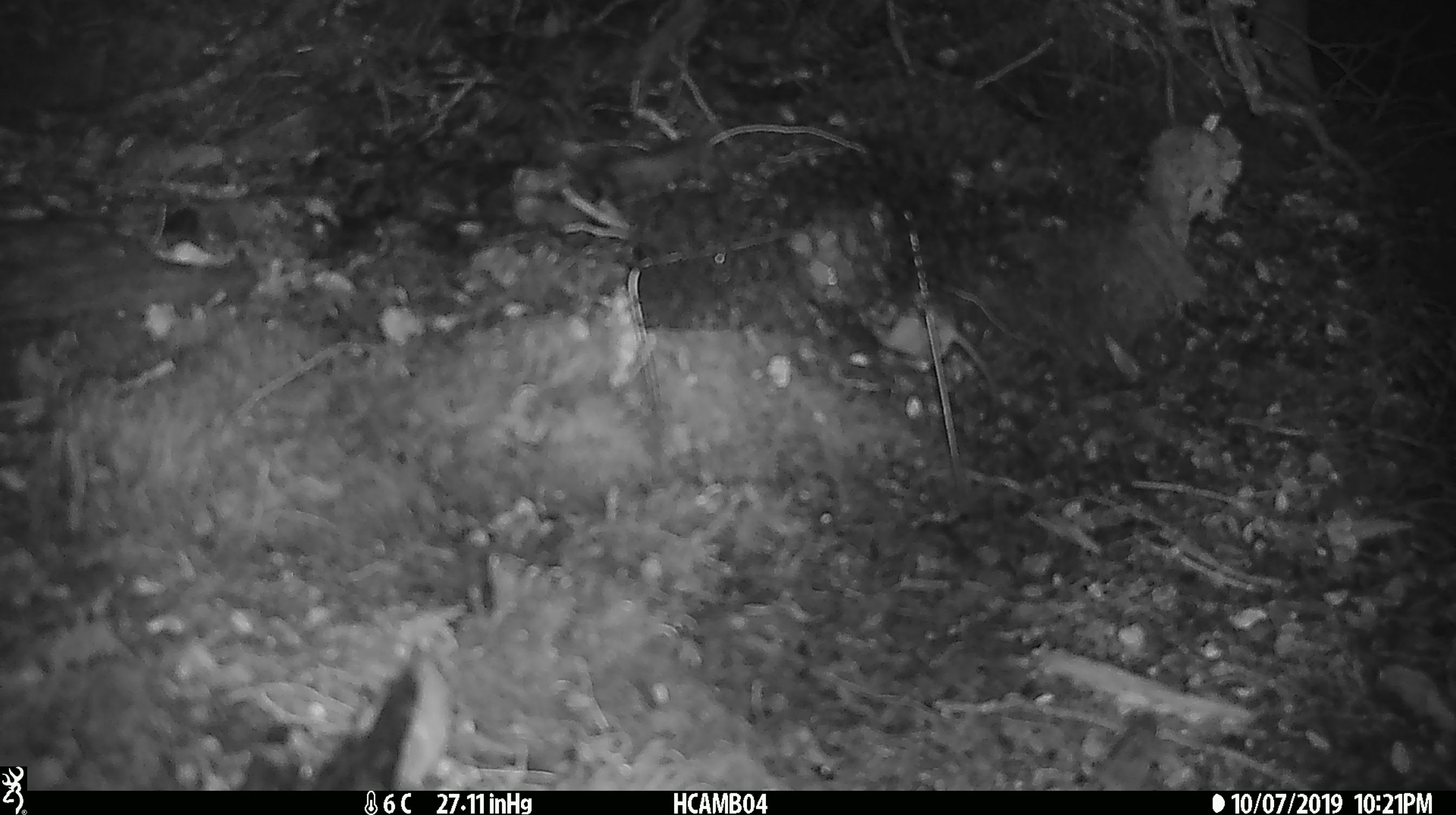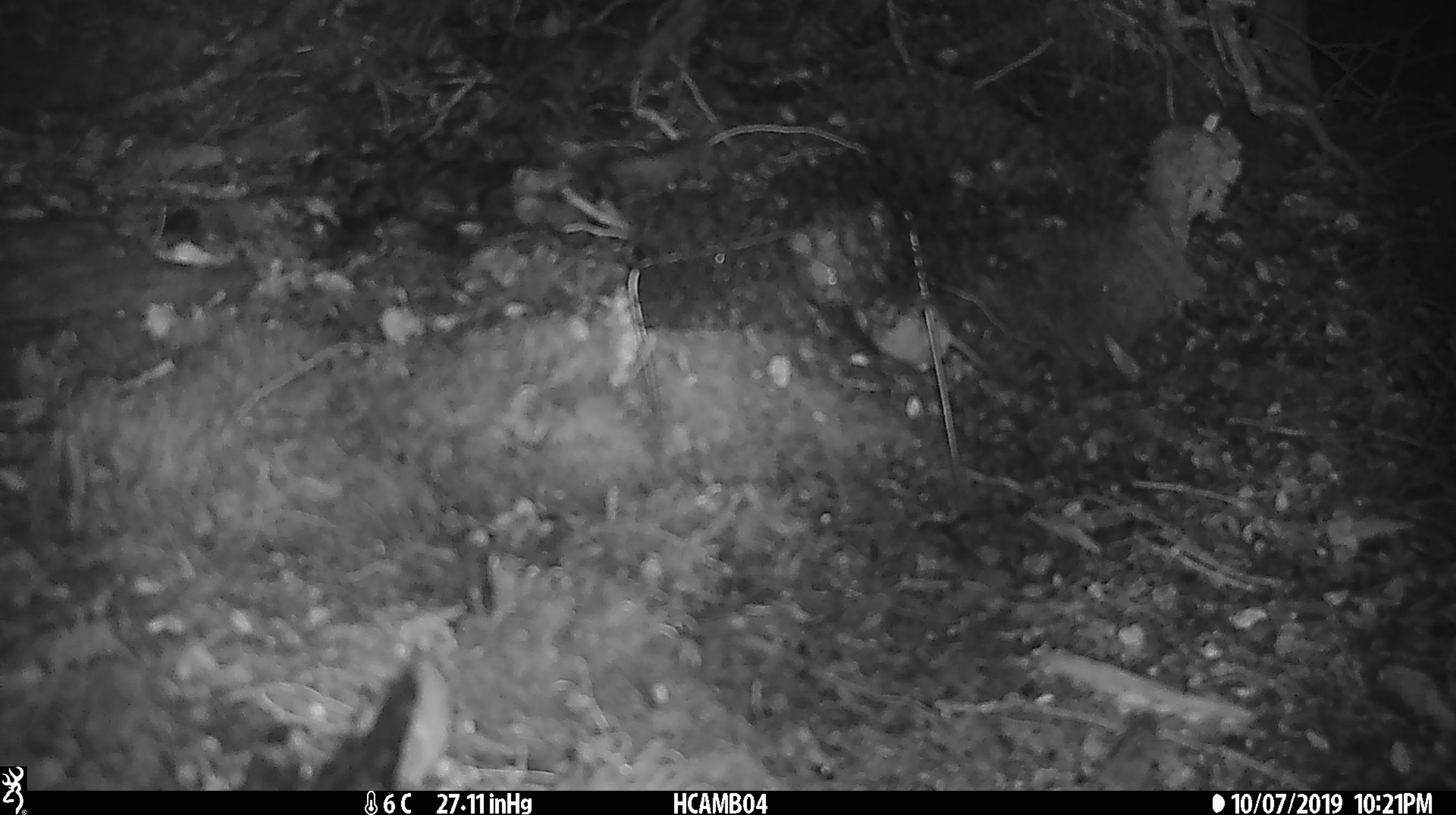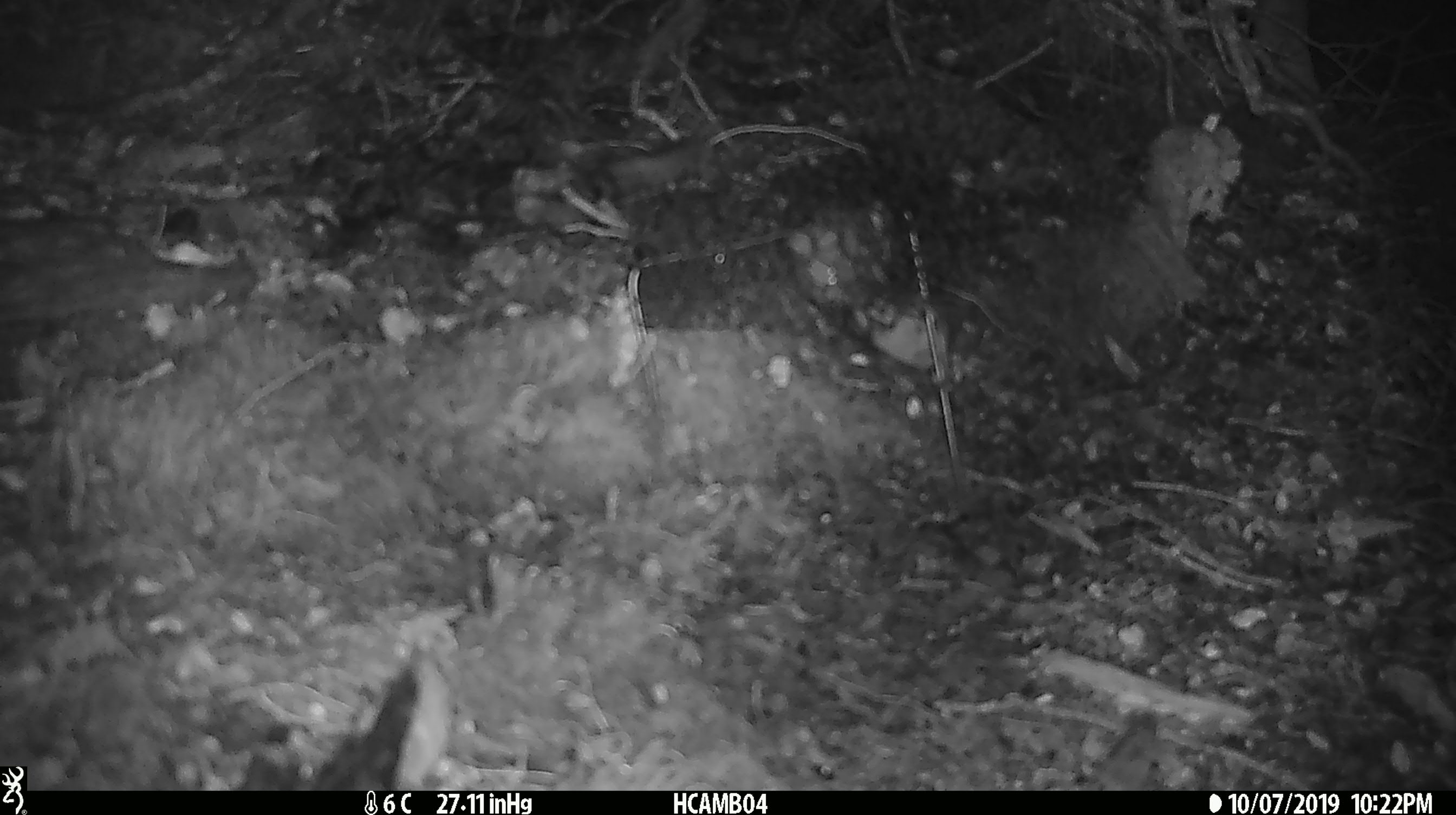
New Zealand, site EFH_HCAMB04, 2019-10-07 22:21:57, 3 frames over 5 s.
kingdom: Animalia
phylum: Chordata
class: Mammalia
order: Rodentia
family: Muridae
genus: Mus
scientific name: Mus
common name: mouse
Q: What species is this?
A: Mouse (Mus).